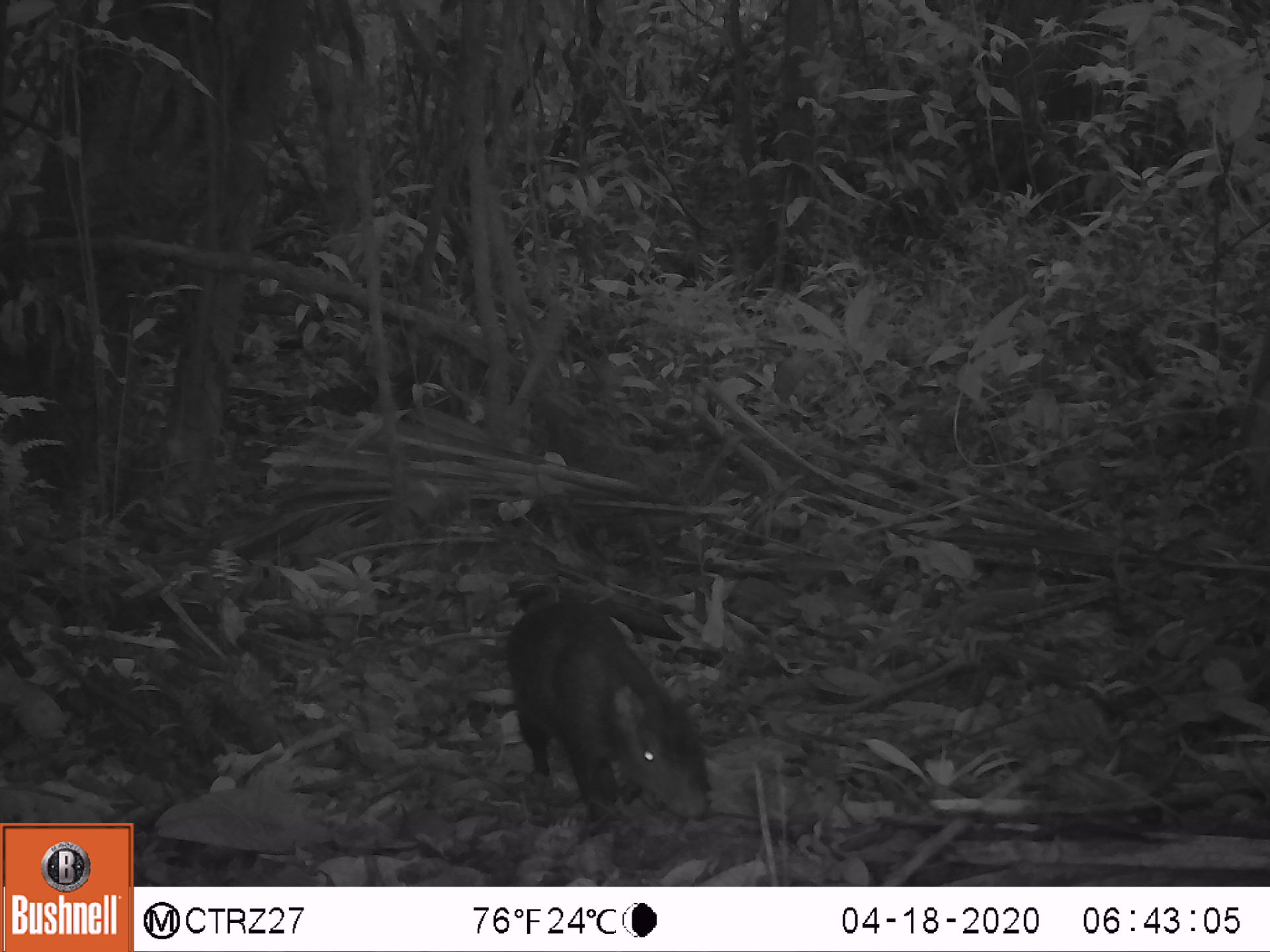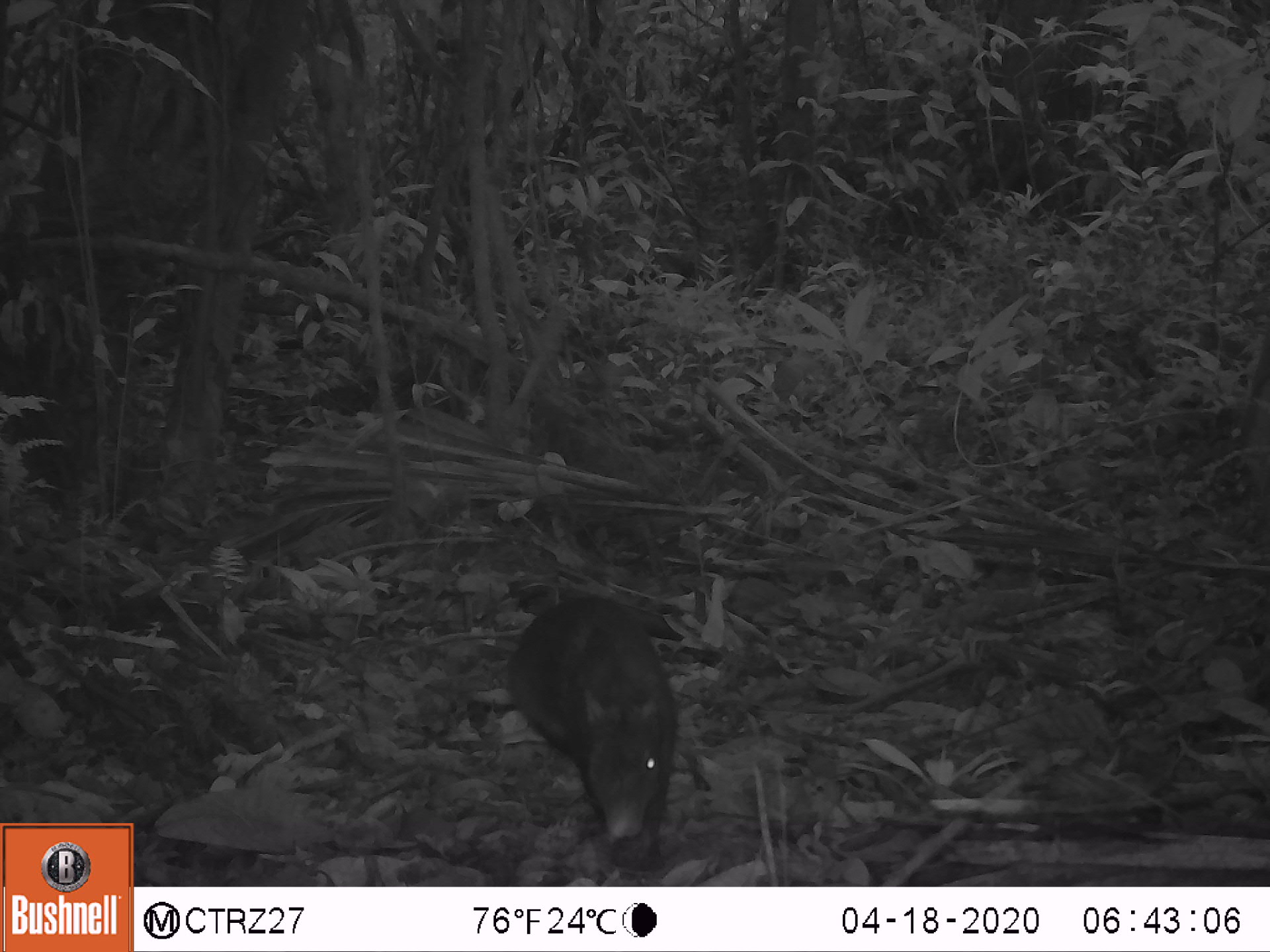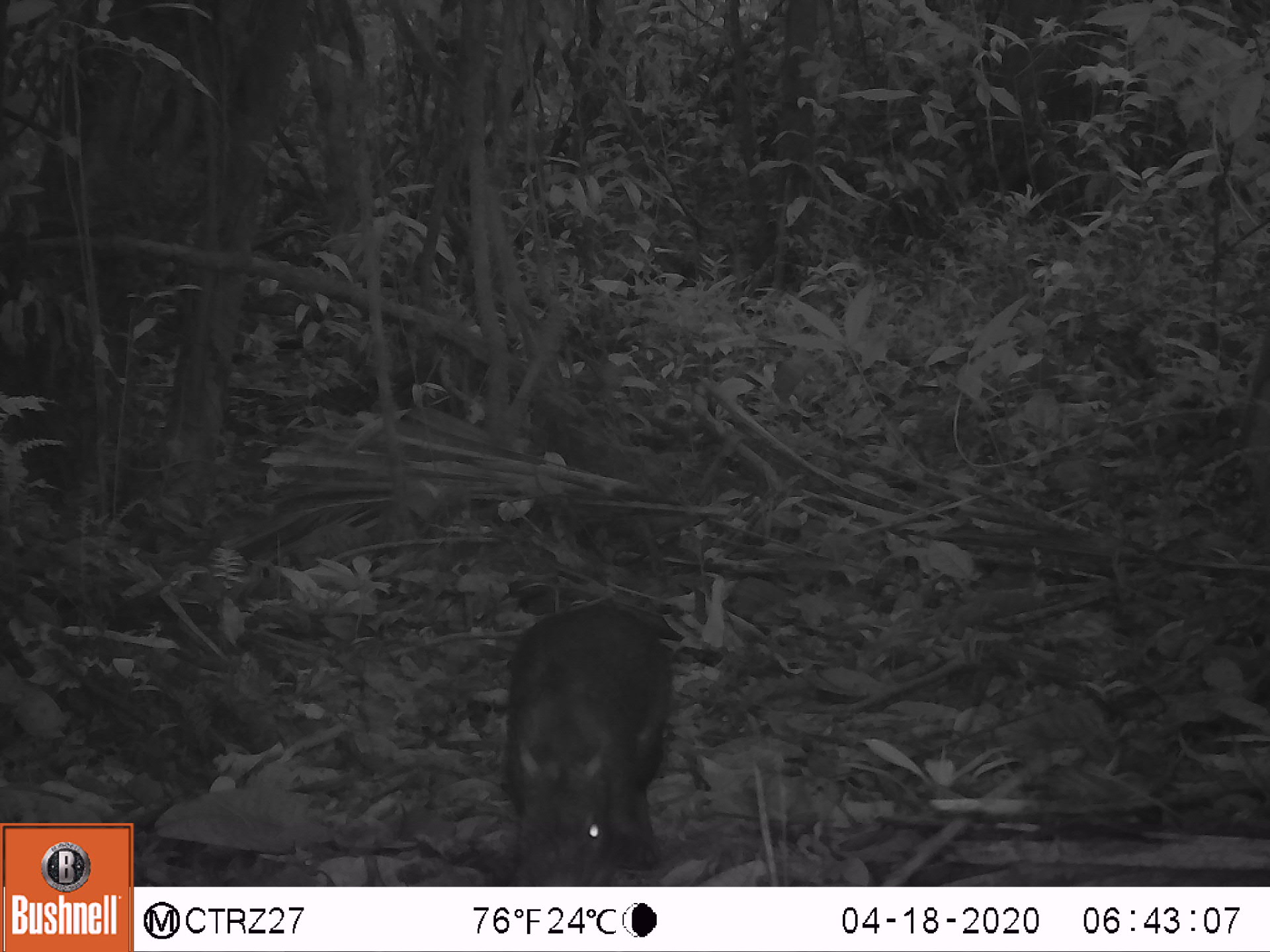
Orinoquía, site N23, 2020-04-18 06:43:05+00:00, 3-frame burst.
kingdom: Animalia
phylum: Chordata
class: Mammalia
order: Rodentia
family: Dasyproctidae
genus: Dasyprocta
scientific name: Dasyprocta fuliginosa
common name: black agouti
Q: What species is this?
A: Black agouti (Dasyprocta fuliginosa).